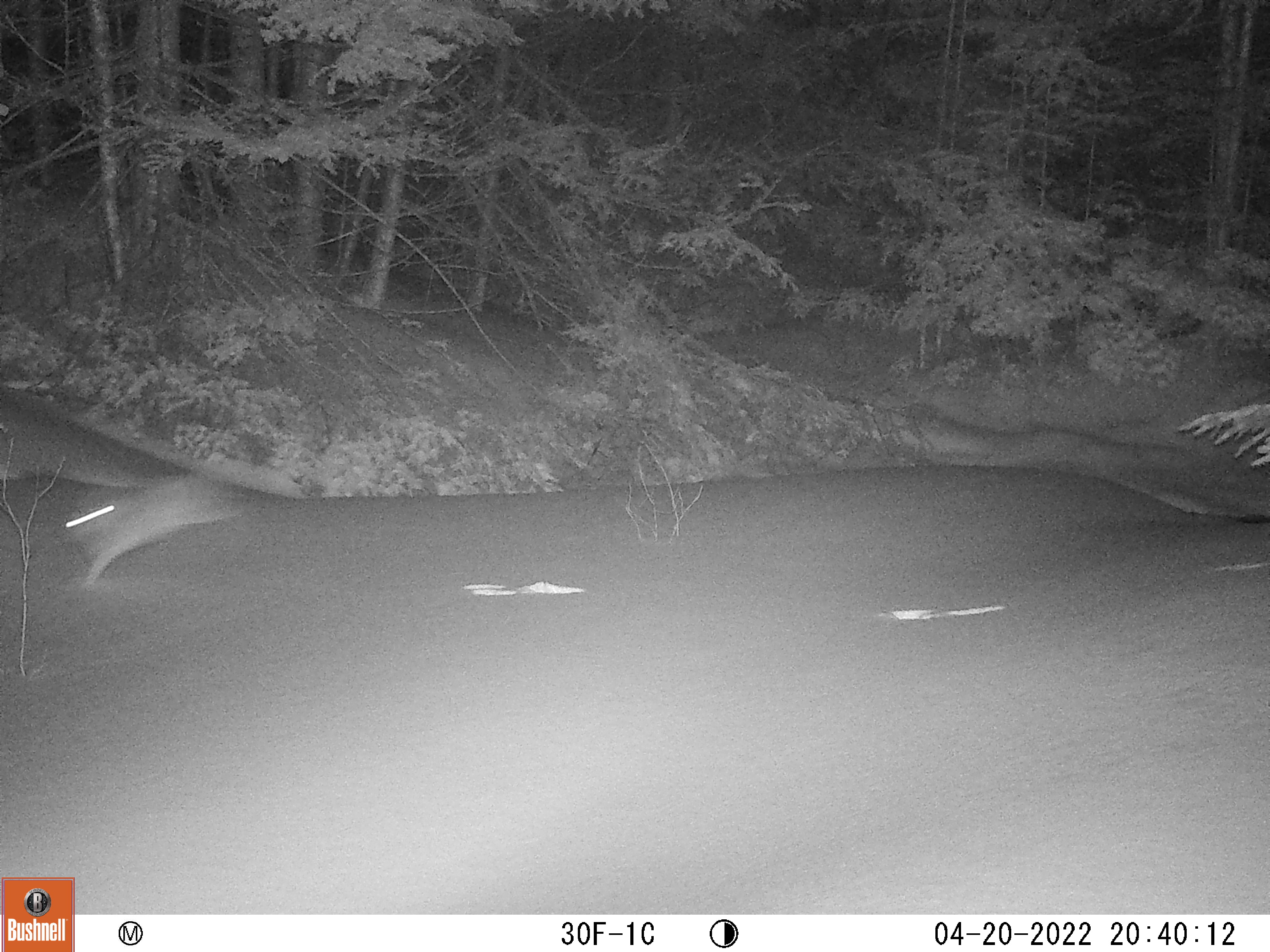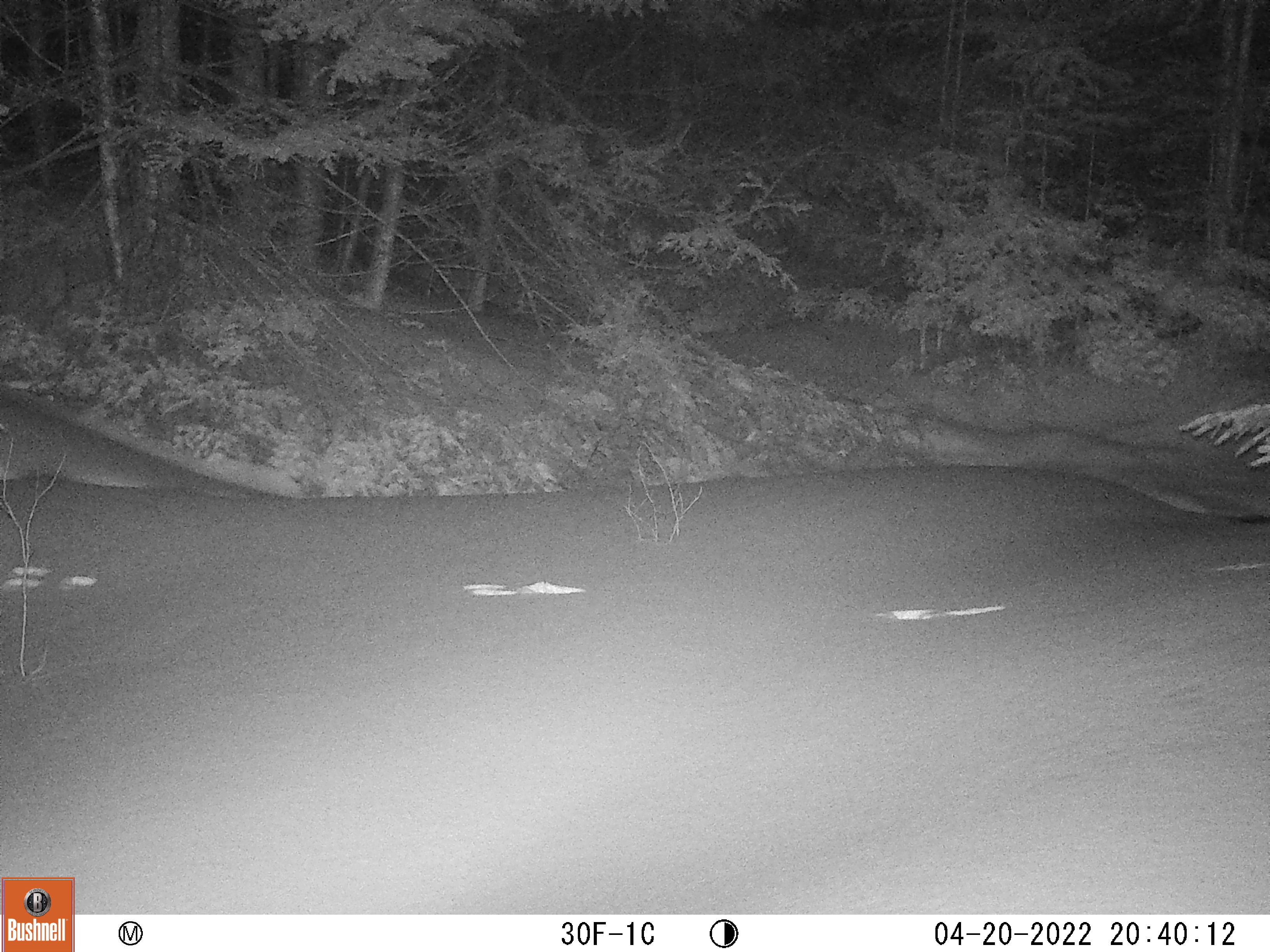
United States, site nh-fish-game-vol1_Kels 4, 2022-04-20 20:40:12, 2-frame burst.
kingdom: Animalia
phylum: Chordata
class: Mammalia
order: Lagomorpha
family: Leporidae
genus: Lepus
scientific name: Lepus americanus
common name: snowshoe hare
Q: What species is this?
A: Snowshoe hare (Lepus americanus).